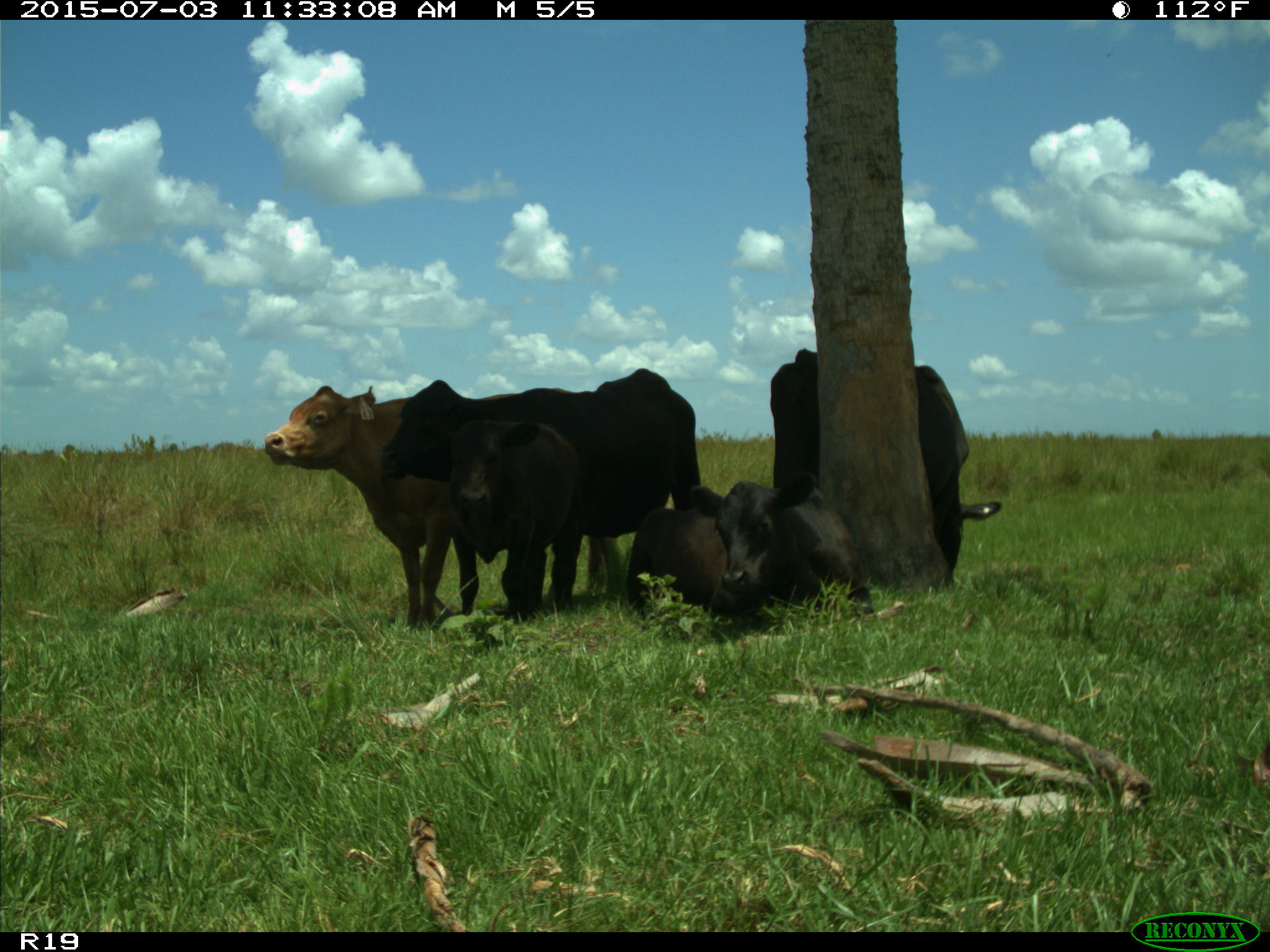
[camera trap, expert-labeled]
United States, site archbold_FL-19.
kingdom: Animalia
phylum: Chordata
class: Mammalia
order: Artiodactyla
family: Bovidae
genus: Bos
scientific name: Bos taurus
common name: domestic cow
Bos taurus (domestic cow).